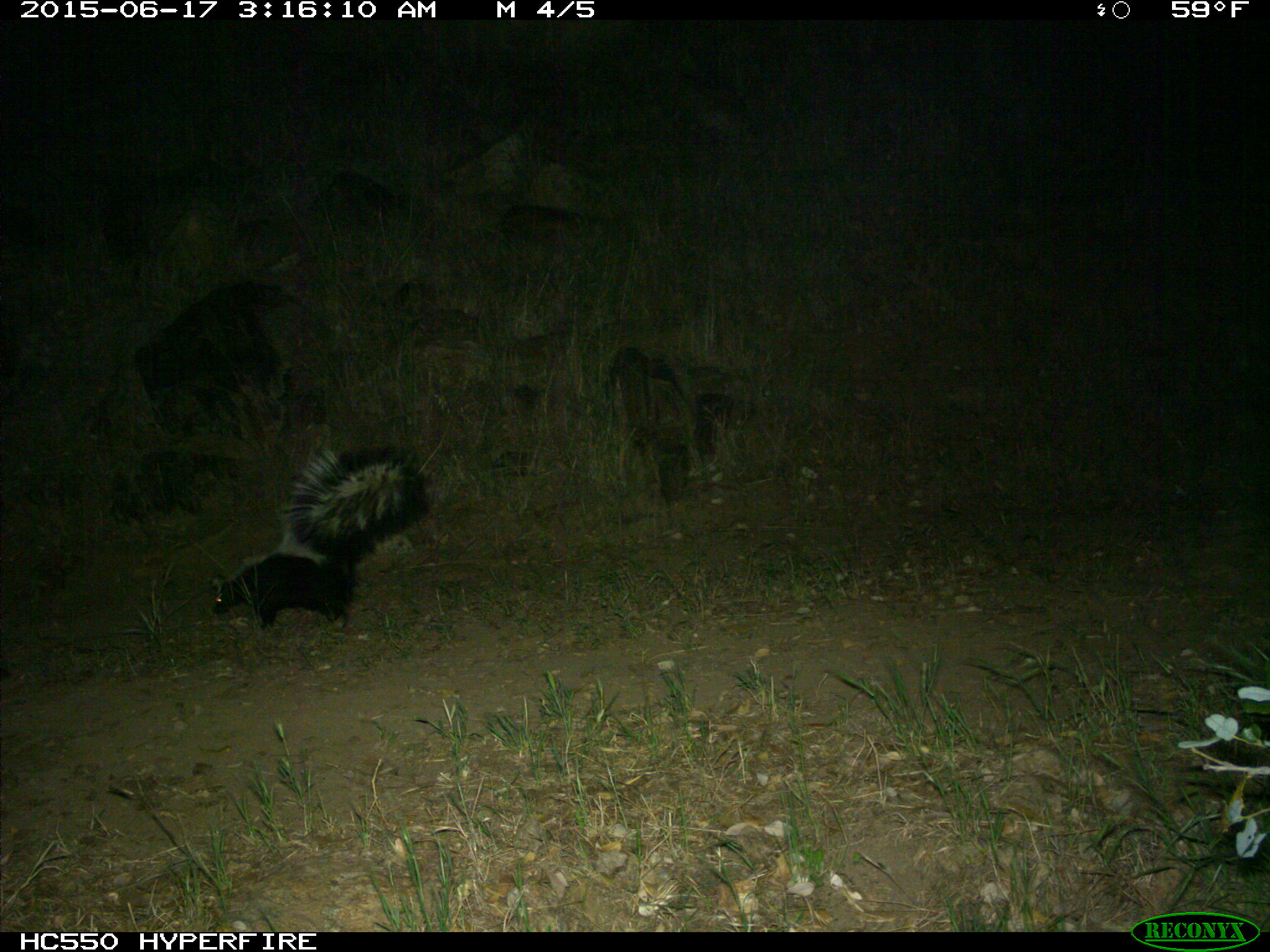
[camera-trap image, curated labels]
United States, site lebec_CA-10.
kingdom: Animalia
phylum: Chordata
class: Mammalia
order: Carnivora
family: Mephitidae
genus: Mephitis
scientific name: Mephitis mephitis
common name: striped skunk